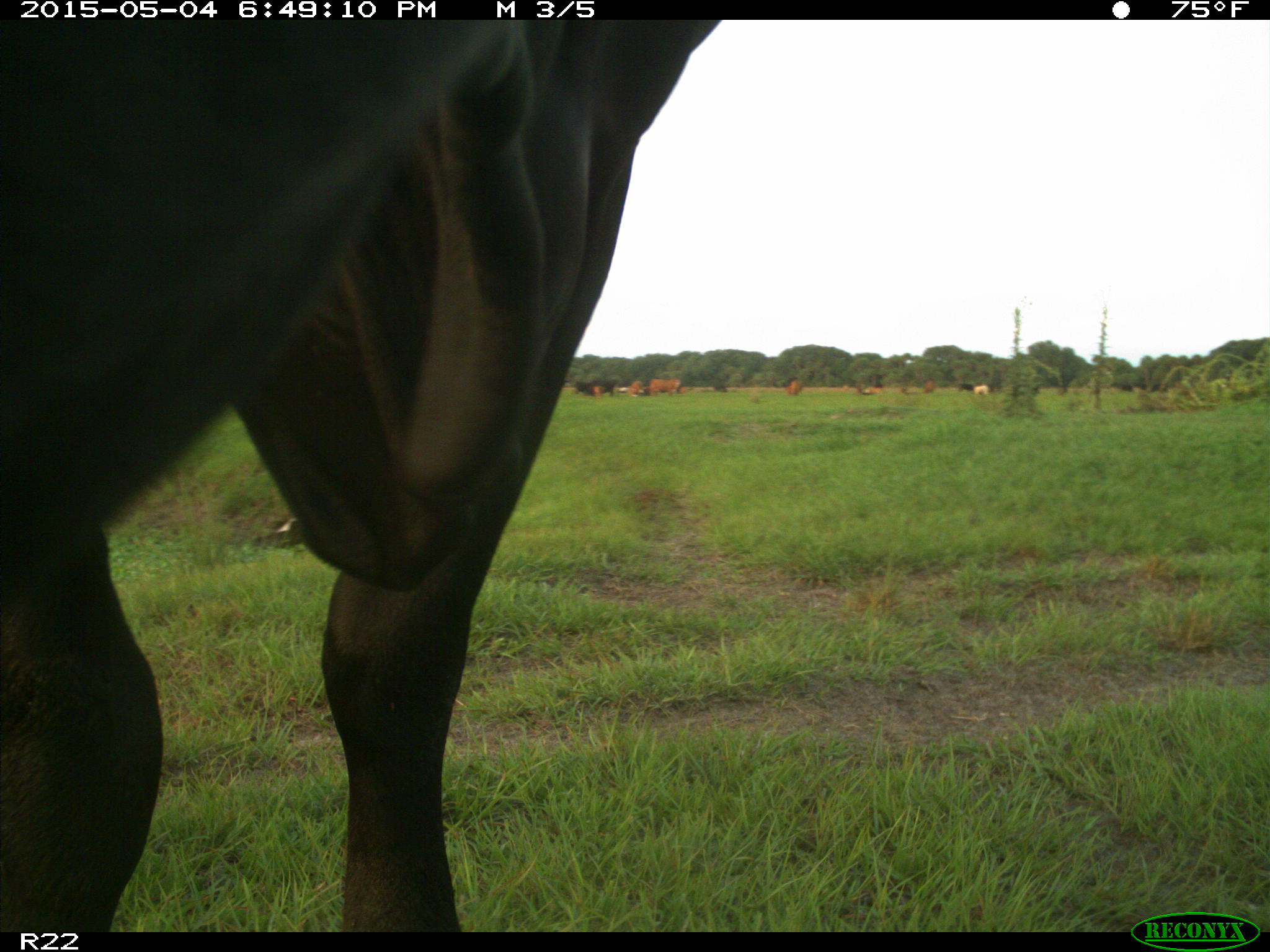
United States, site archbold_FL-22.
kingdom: Animalia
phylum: Chordata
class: Mammalia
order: Artiodactyla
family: Bovidae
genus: Bos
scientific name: Bos taurus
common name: domestic cow